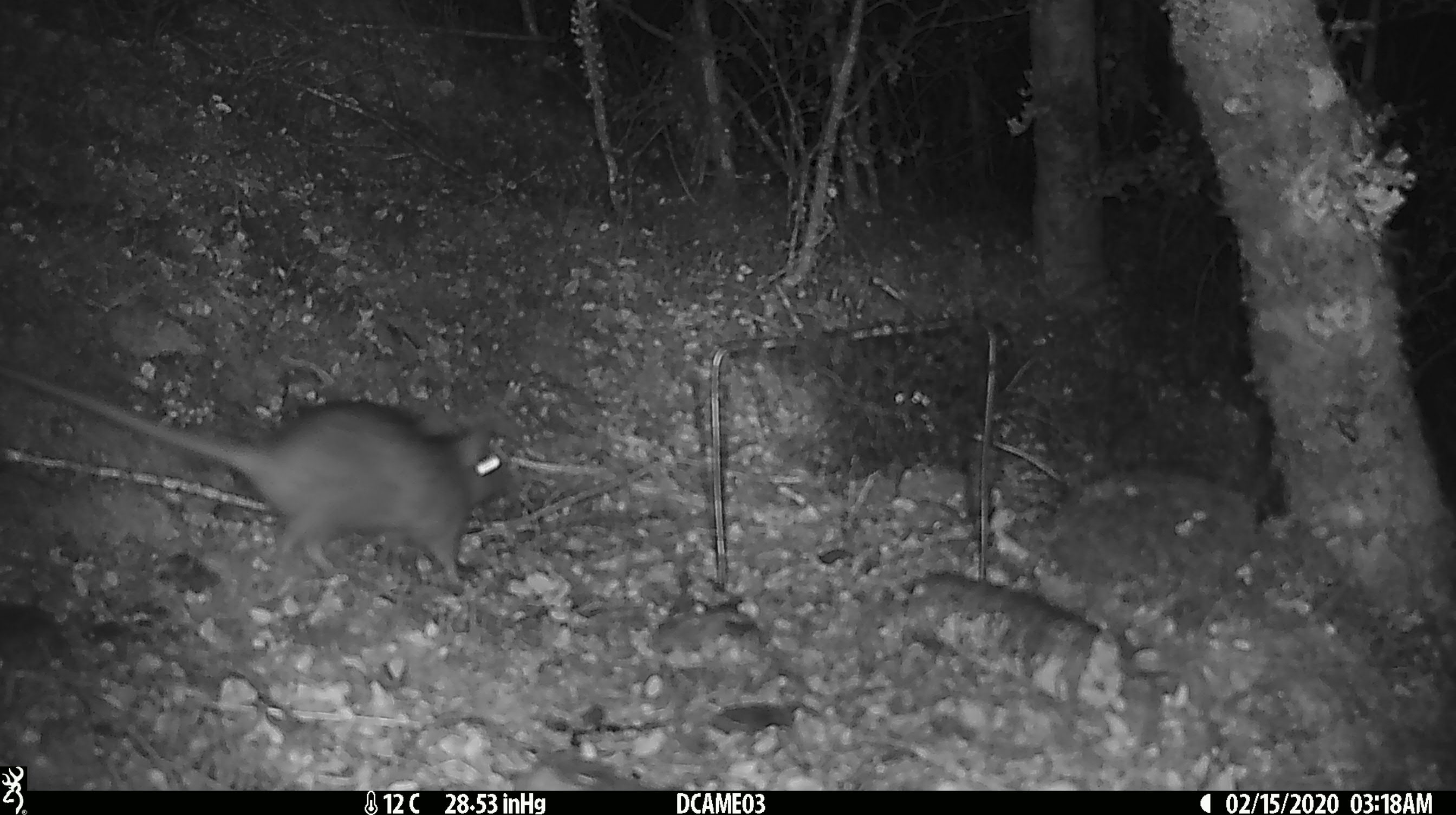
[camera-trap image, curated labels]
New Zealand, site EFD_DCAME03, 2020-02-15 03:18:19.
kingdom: Animalia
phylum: Chordata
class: Mammalia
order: Rodentia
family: Muridae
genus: Rattus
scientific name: Rattus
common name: rat